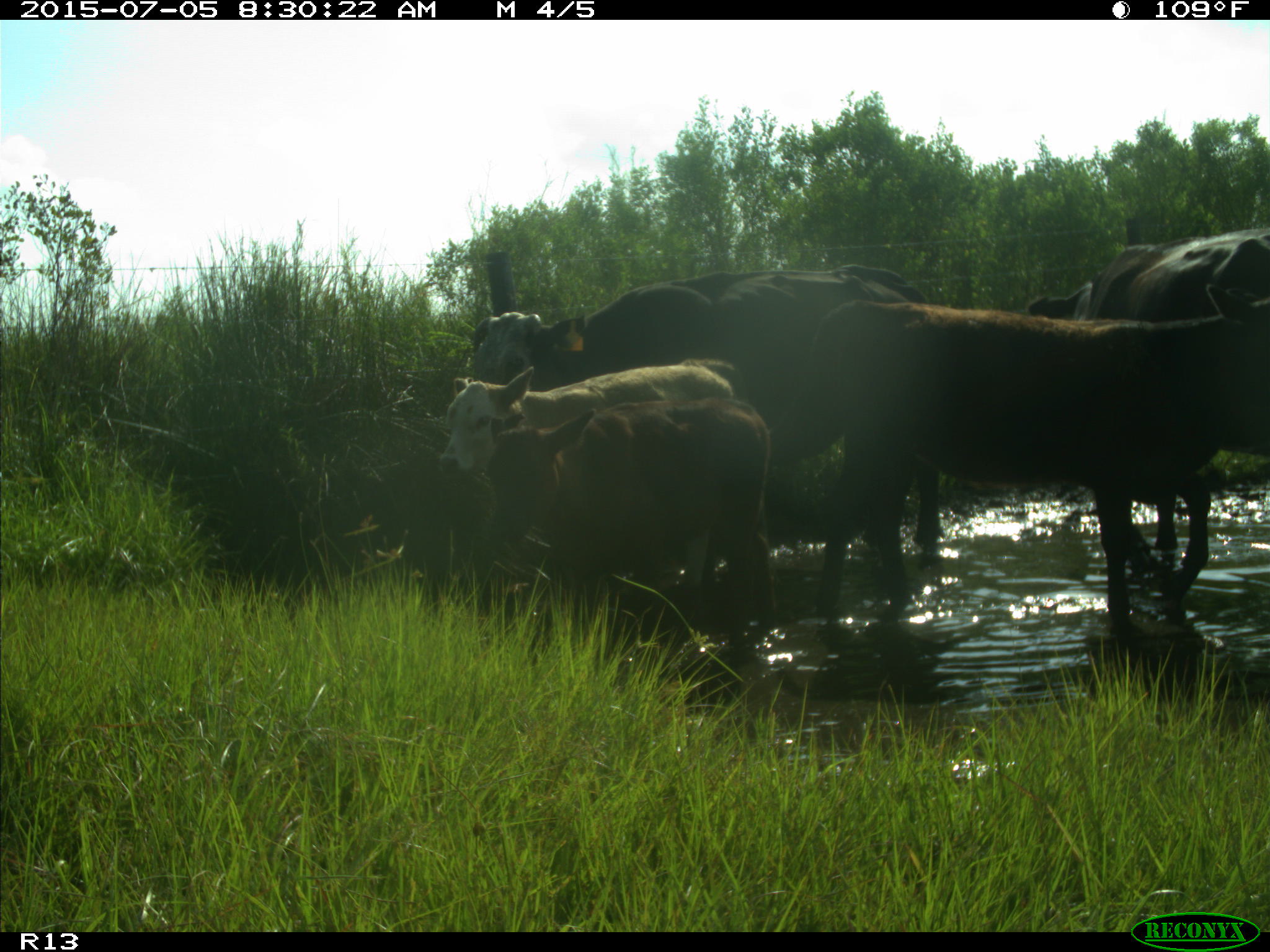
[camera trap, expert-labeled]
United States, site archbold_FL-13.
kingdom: Animalia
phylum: Chordata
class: Mammalia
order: Artiodactyla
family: Bovidae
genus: Bos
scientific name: Bos taurus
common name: domestic cow